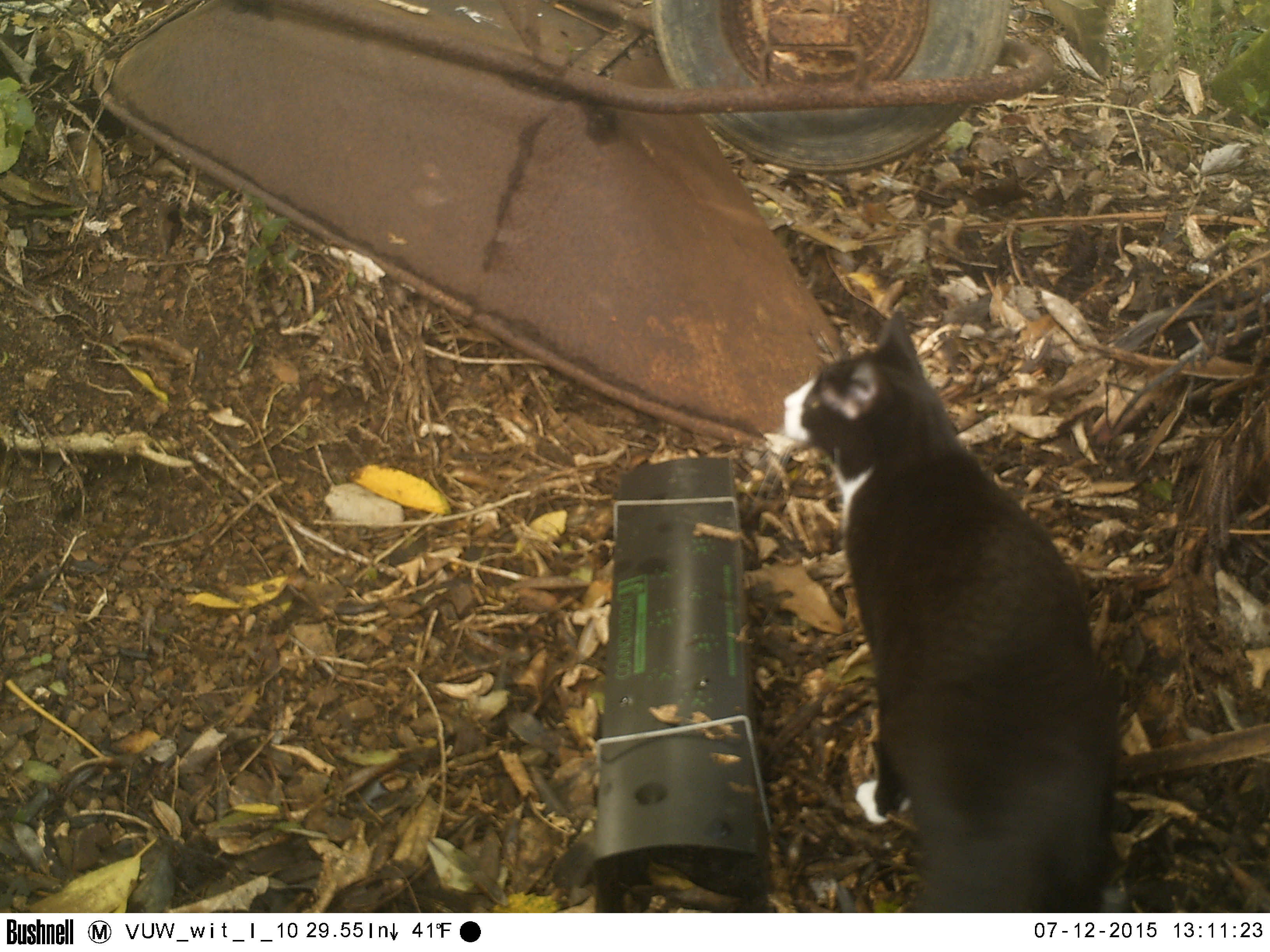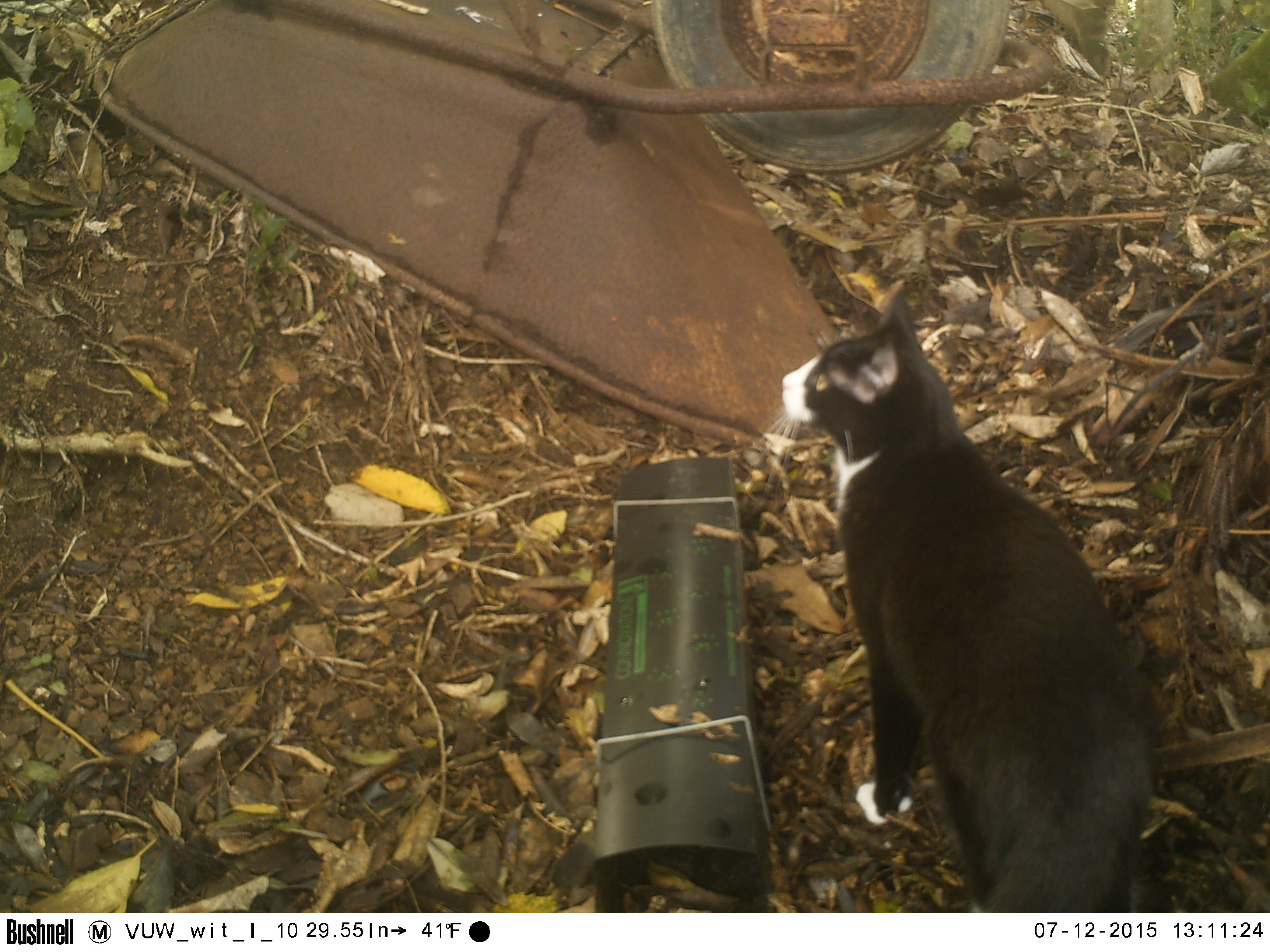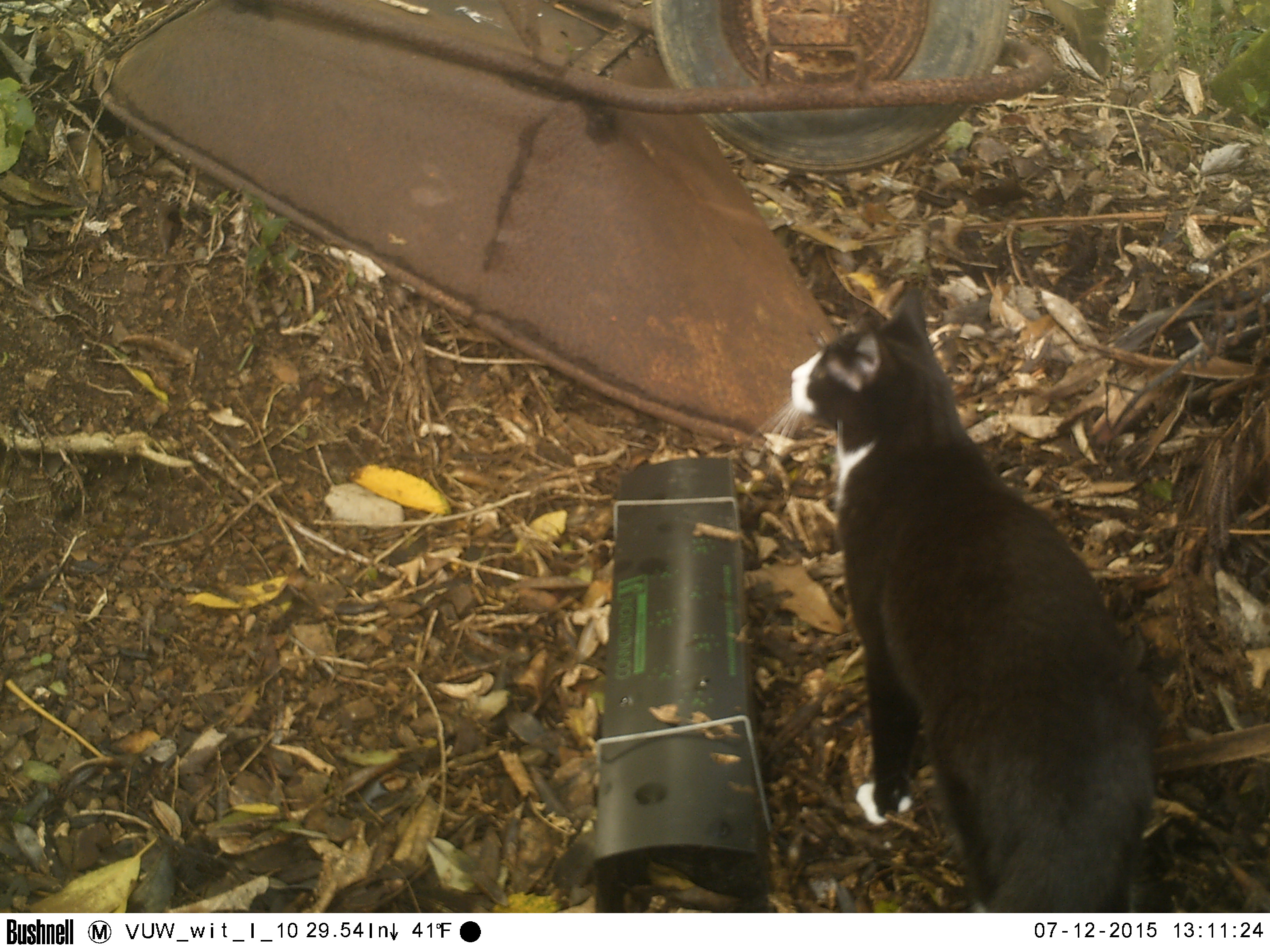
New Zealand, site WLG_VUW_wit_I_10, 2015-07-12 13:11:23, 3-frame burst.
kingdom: Animalia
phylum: Chordata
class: Mammalia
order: Carnivora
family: Felidae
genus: Felis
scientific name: Felis catus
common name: domestic cat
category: cat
Cat (domestic cat) (Felis catus).